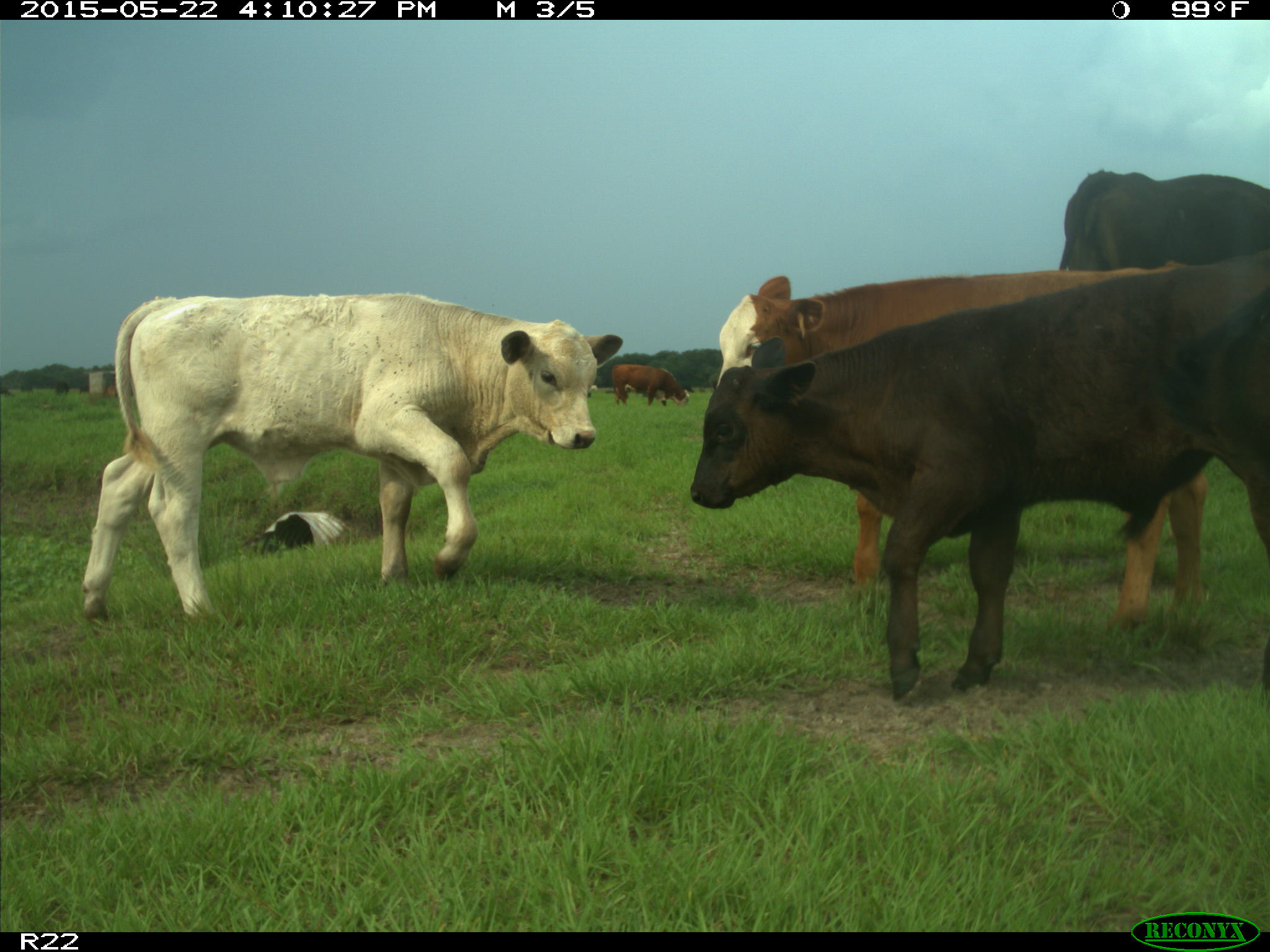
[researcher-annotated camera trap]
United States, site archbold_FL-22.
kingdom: Animalia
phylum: Chordata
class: Mammalia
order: Artiodactyla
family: Bovidae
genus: Bos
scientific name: Bos taurus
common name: domestic cow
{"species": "Bos taurus (domestic cow)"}